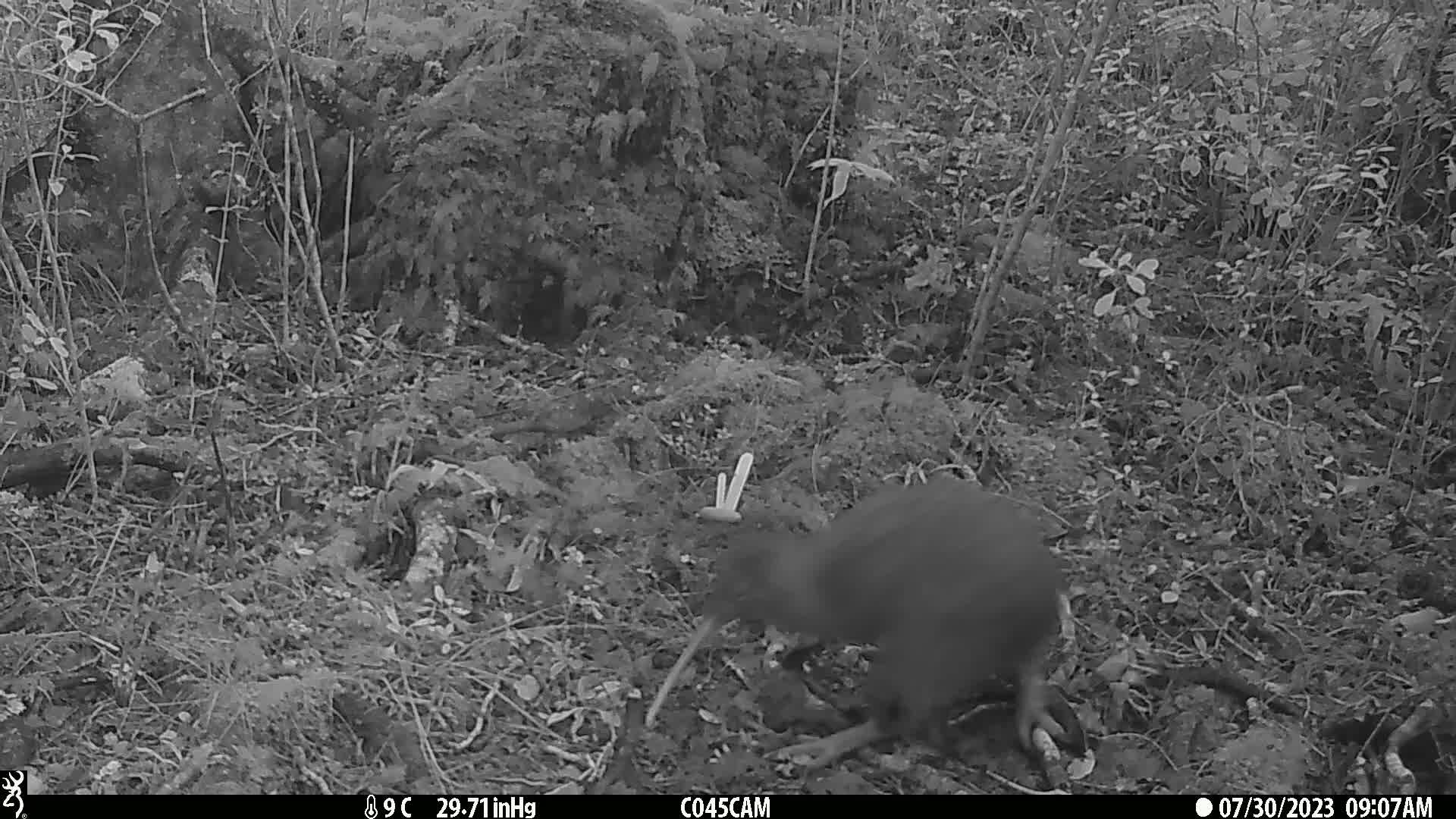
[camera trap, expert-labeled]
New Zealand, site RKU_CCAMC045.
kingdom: Animalia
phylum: Chordata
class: Aves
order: Apterygiformes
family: Apterygidae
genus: Apteryx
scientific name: Apteryx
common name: kiwi